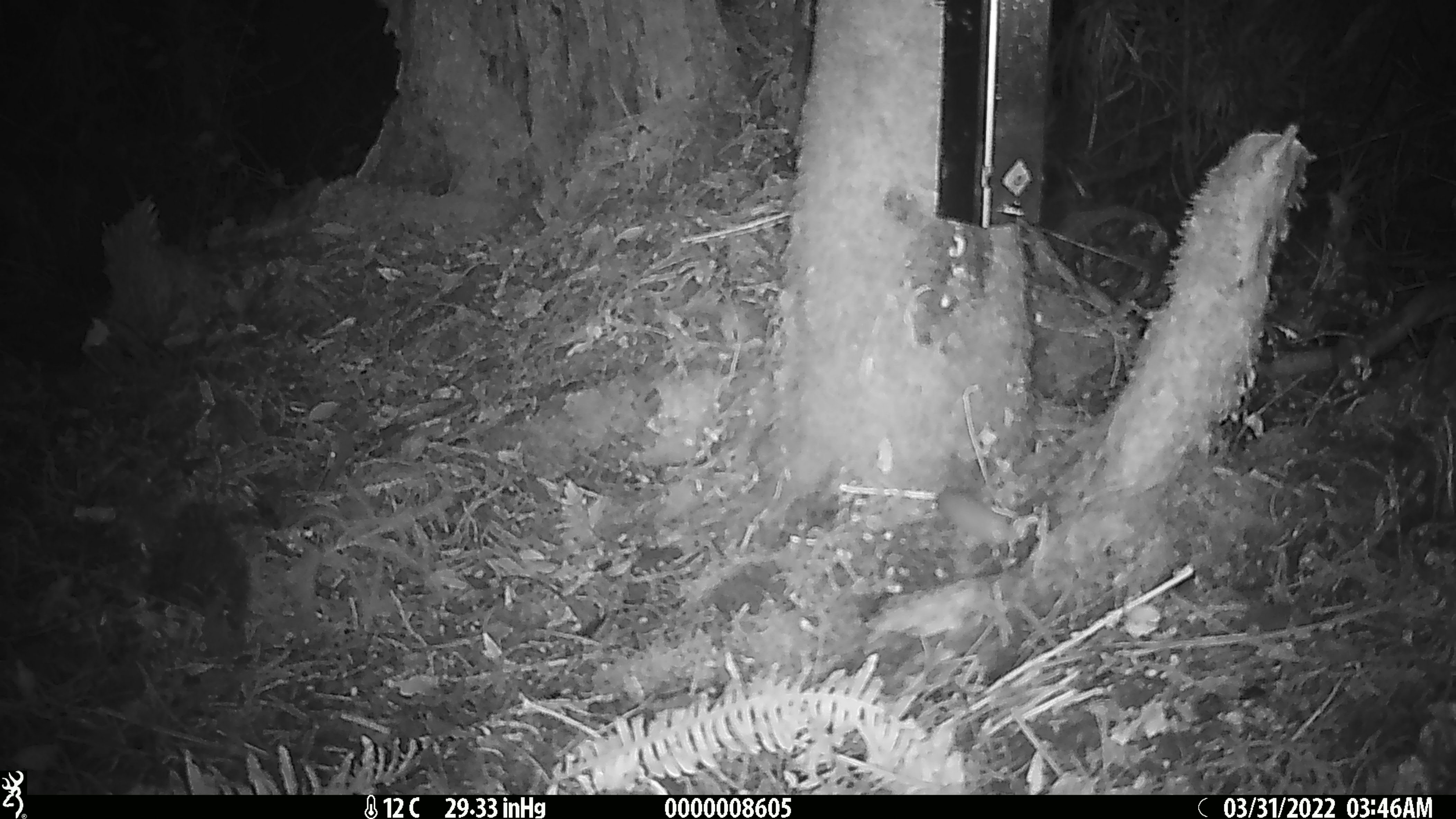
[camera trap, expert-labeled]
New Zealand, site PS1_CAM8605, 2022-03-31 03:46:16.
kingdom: Animalia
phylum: Chordata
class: Mammalia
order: Rodentia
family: Muridae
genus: Mus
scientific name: Mus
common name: mouse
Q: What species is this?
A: Mouse (Mus).